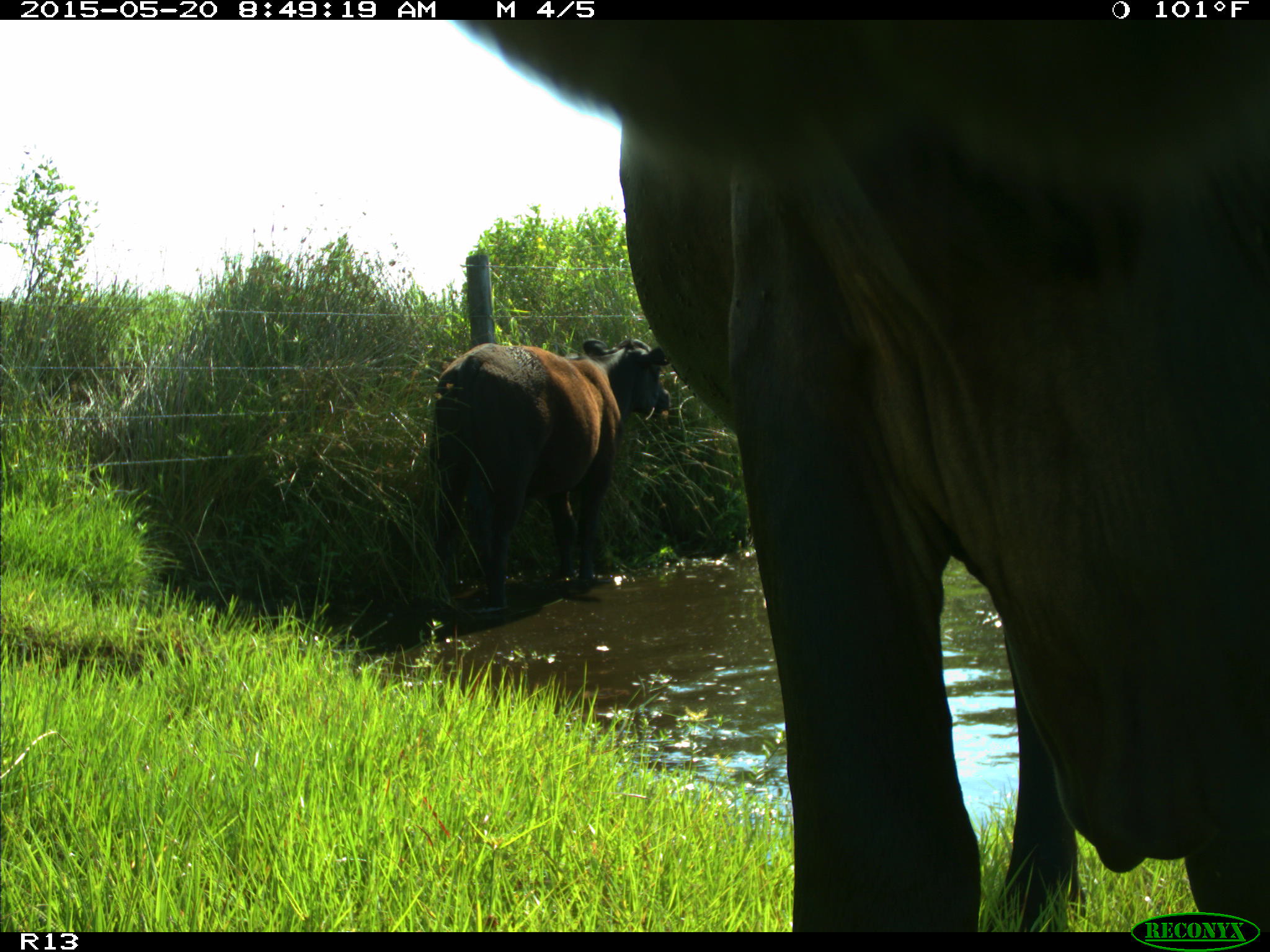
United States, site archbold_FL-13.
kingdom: Animalia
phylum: Chordata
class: Mammalia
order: Artiodactyla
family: Bovidae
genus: Bos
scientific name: Bos taurus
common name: domestic cow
Bos taurus (domestic cow).